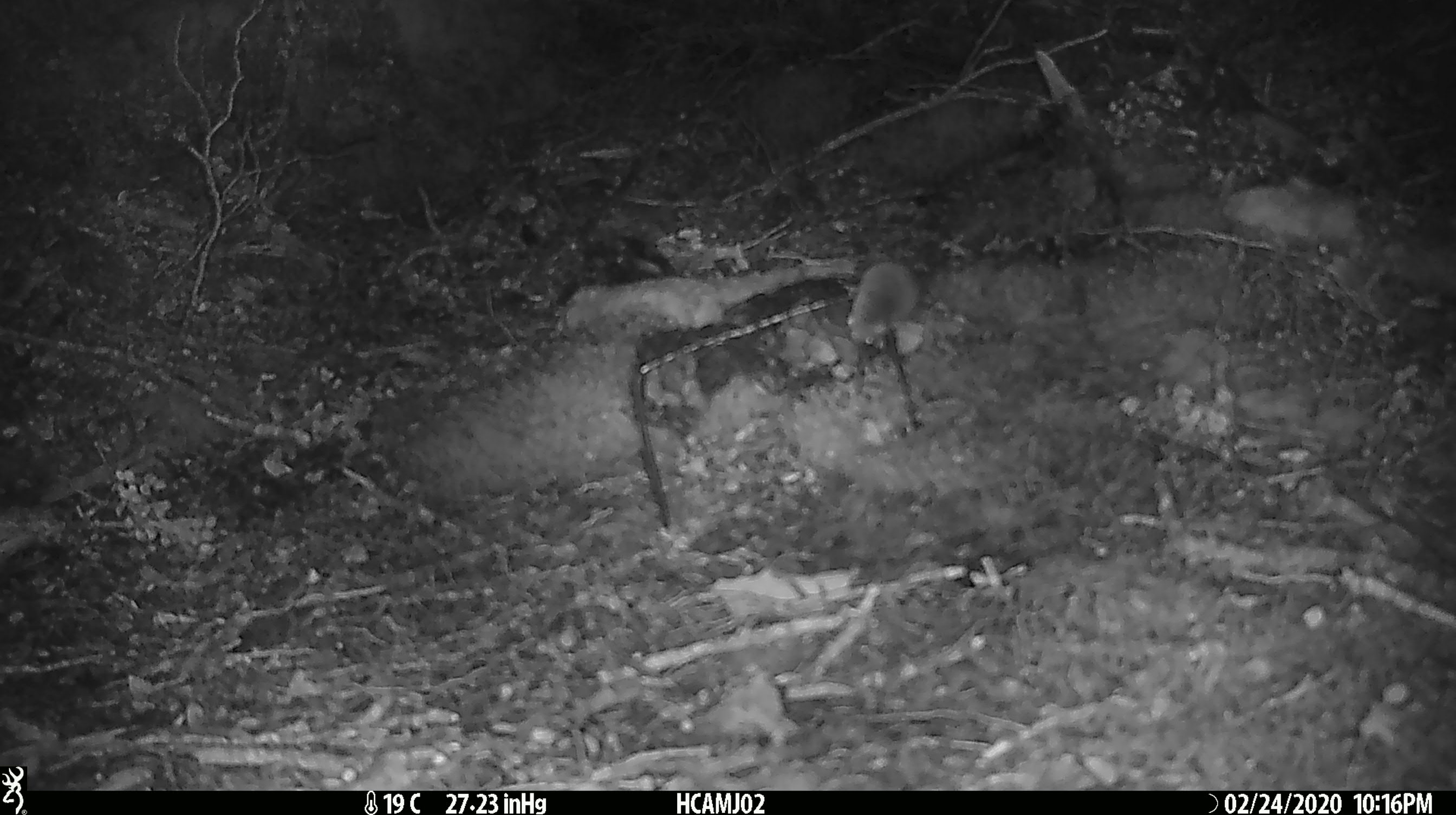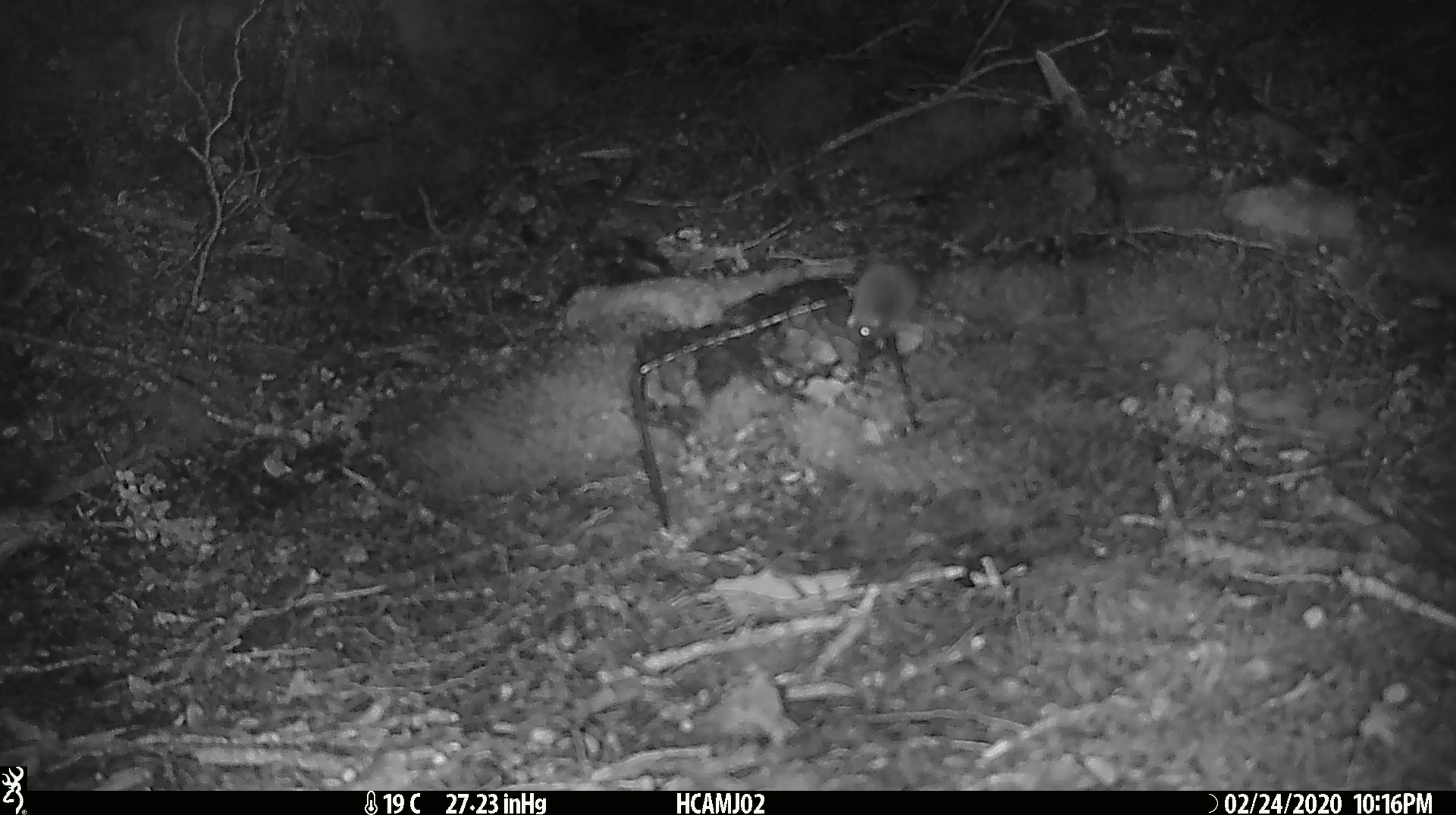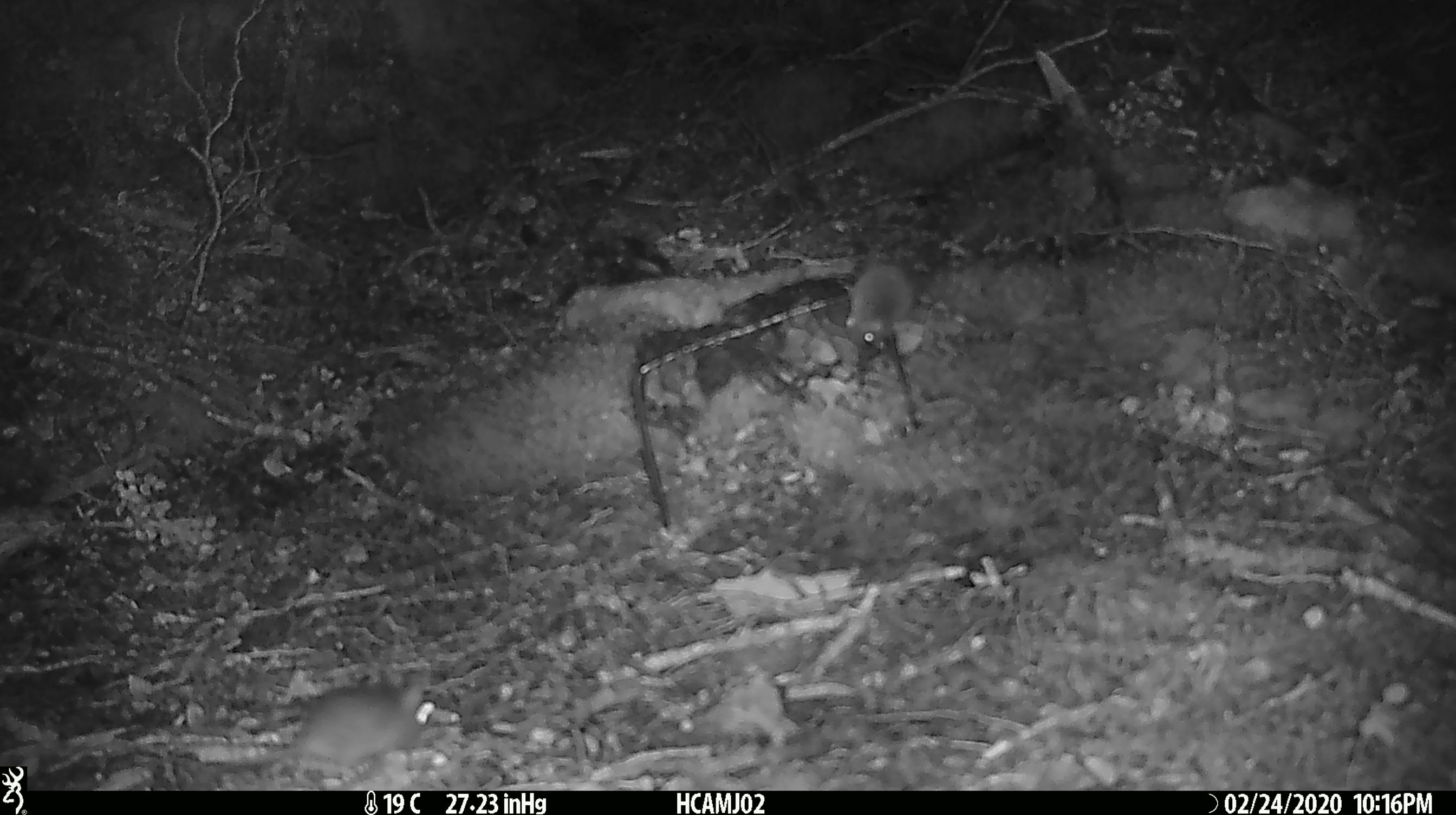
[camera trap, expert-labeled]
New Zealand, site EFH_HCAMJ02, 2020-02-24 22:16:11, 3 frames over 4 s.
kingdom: Animalia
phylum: Chordata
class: Mammalia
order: Rodentia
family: Muridae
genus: Mus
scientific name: Mus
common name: mouse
Mouse (Mus).